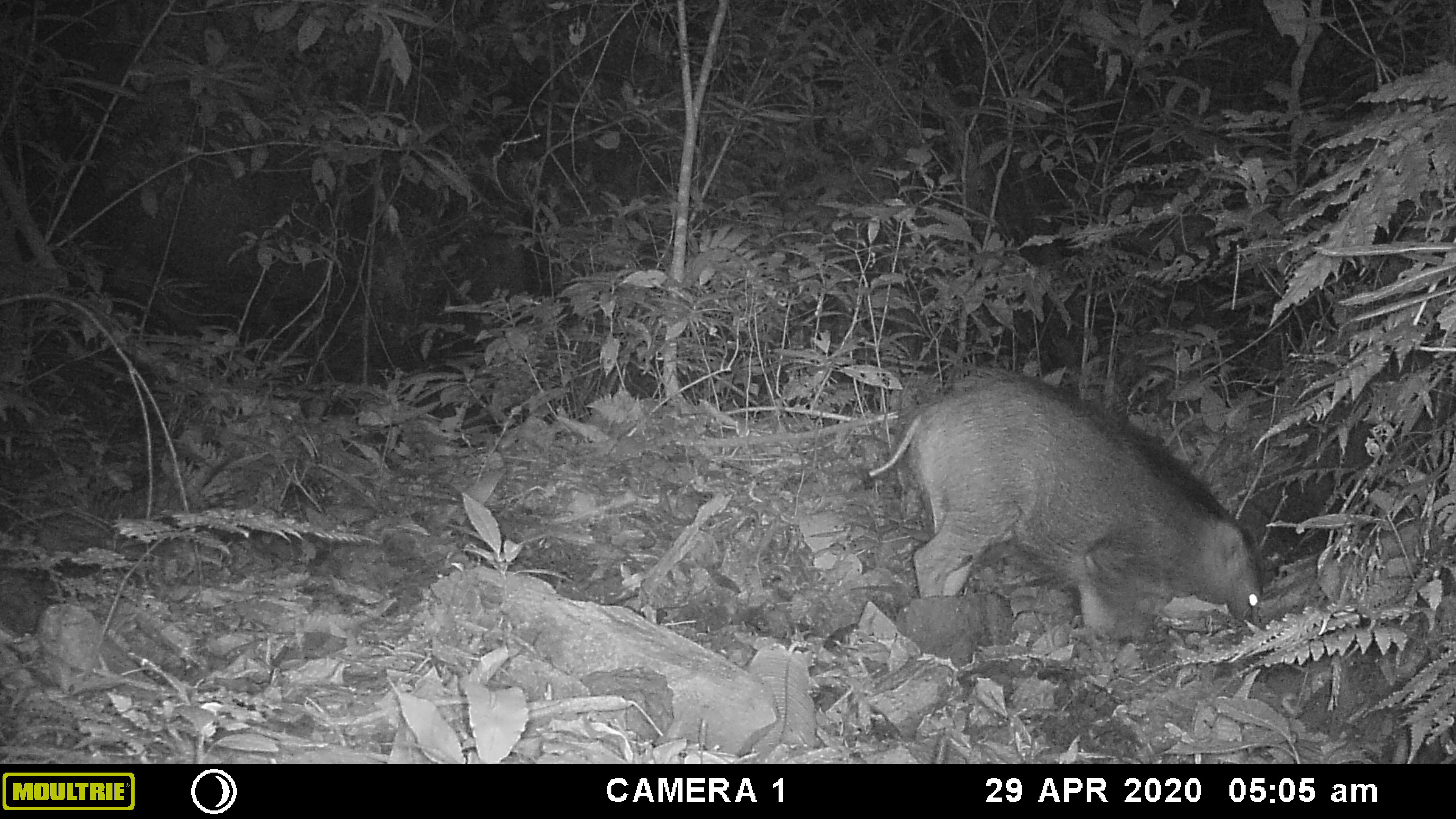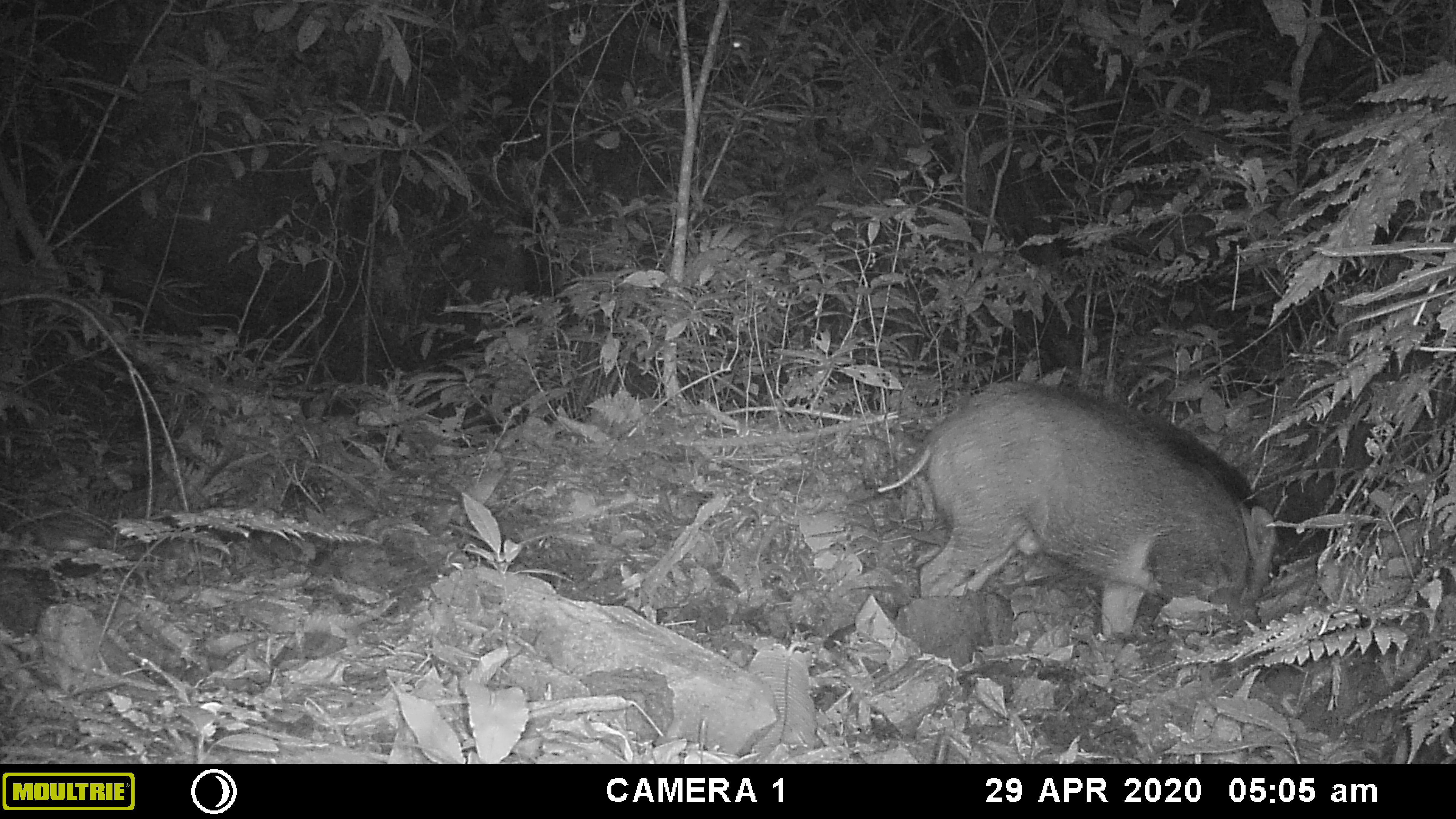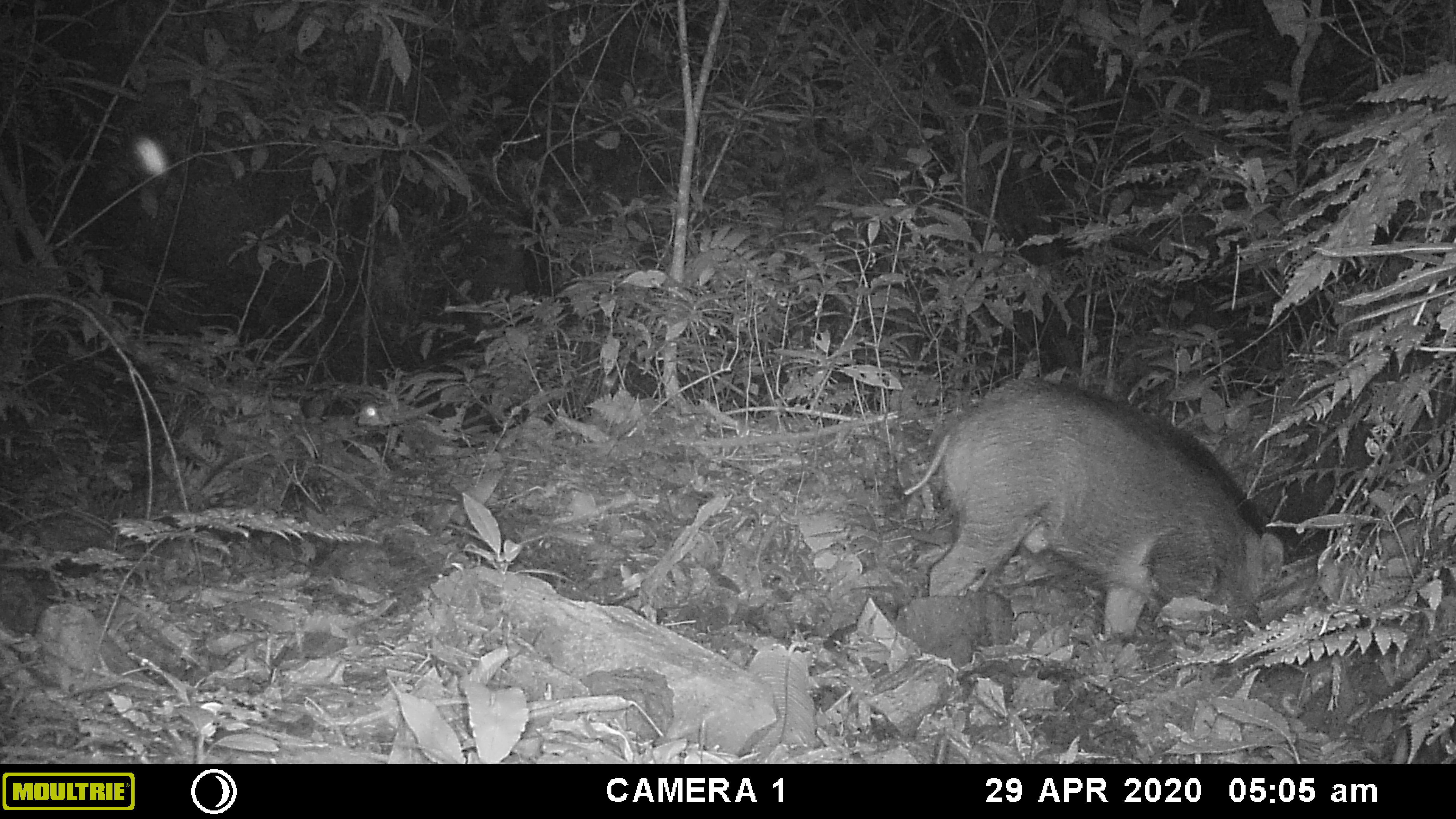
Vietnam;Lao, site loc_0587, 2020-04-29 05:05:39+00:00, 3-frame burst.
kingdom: Animalia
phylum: Chordata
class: Mammalia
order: Artiodactyla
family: Suidae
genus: Sus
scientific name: Sus scrofa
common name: eurasian wild pig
Eurasian wild pig (Sus scrofa). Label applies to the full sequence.